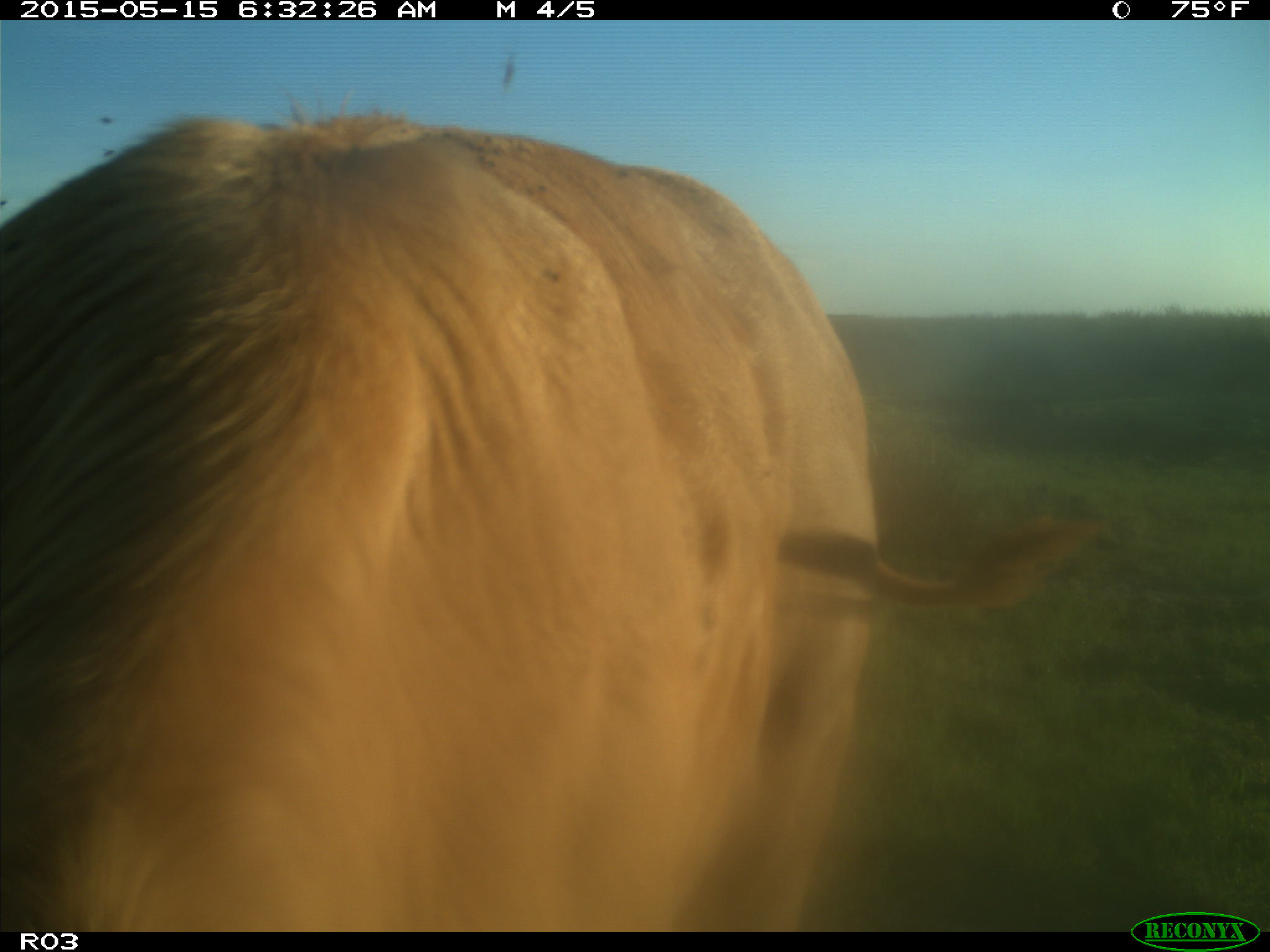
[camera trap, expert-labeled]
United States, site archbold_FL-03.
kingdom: Animalia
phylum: Chordata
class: Mammalia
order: Artiodactyla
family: Bovidae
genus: Bos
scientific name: Bos taurus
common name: domestic cow